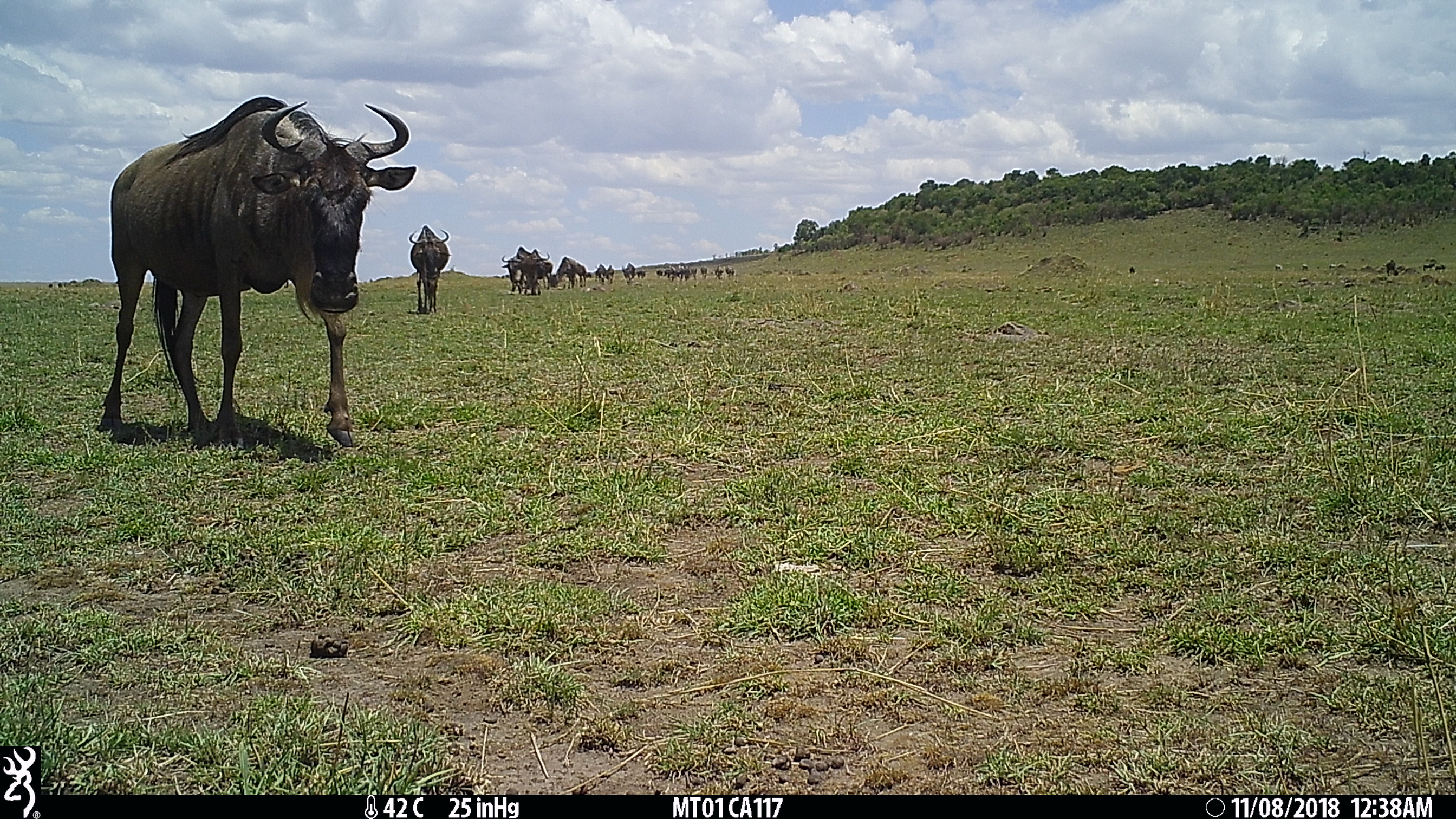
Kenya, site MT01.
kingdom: Animalia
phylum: Chordata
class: Mammalia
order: Artiodactyla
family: Bovidae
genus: Connochaetes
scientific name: Connochaetes taurinus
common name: blue wildebeest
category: wildebeest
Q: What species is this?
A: Wildebeest (blue wildebeest) (Connochaetes taurinus).